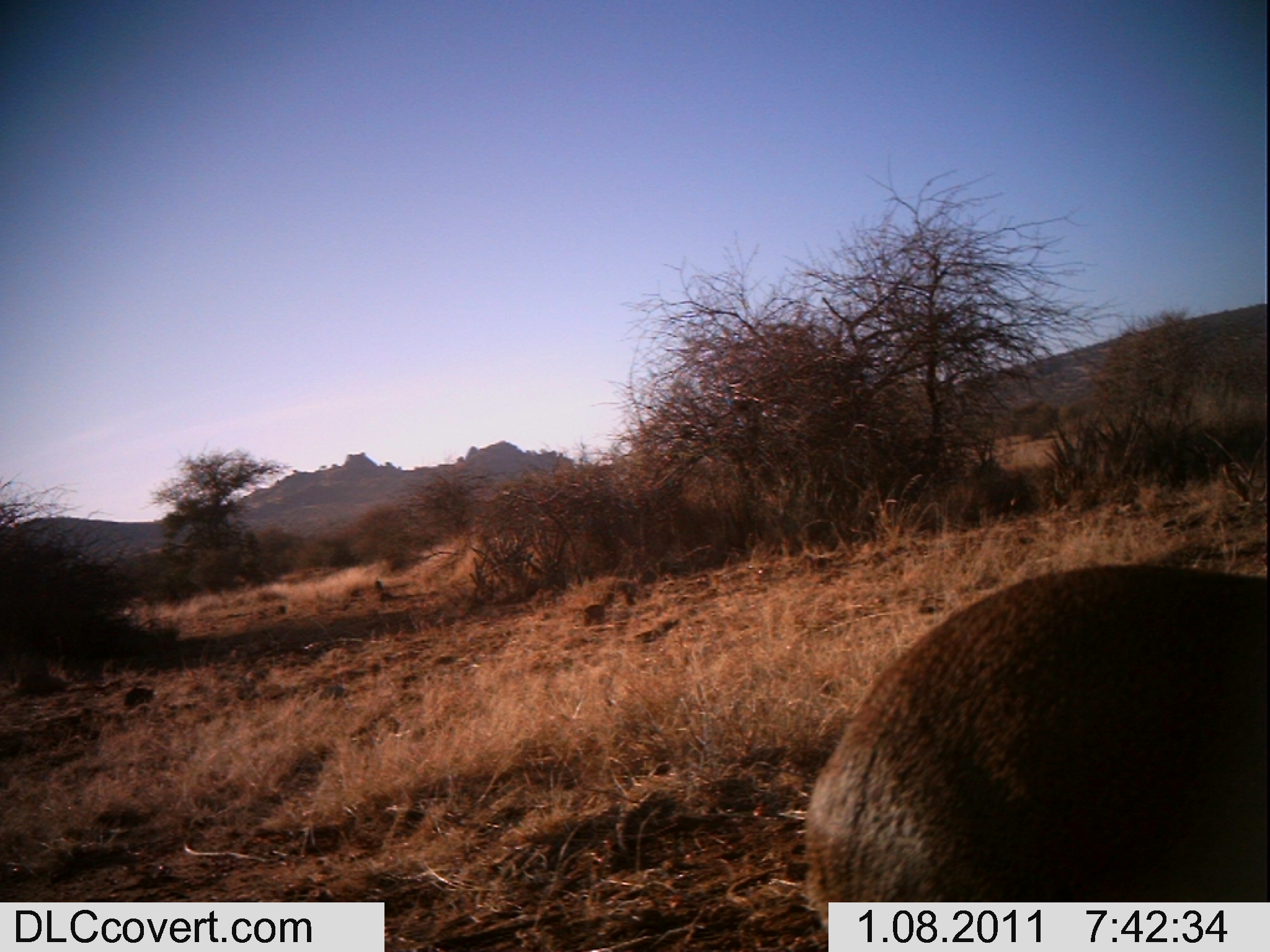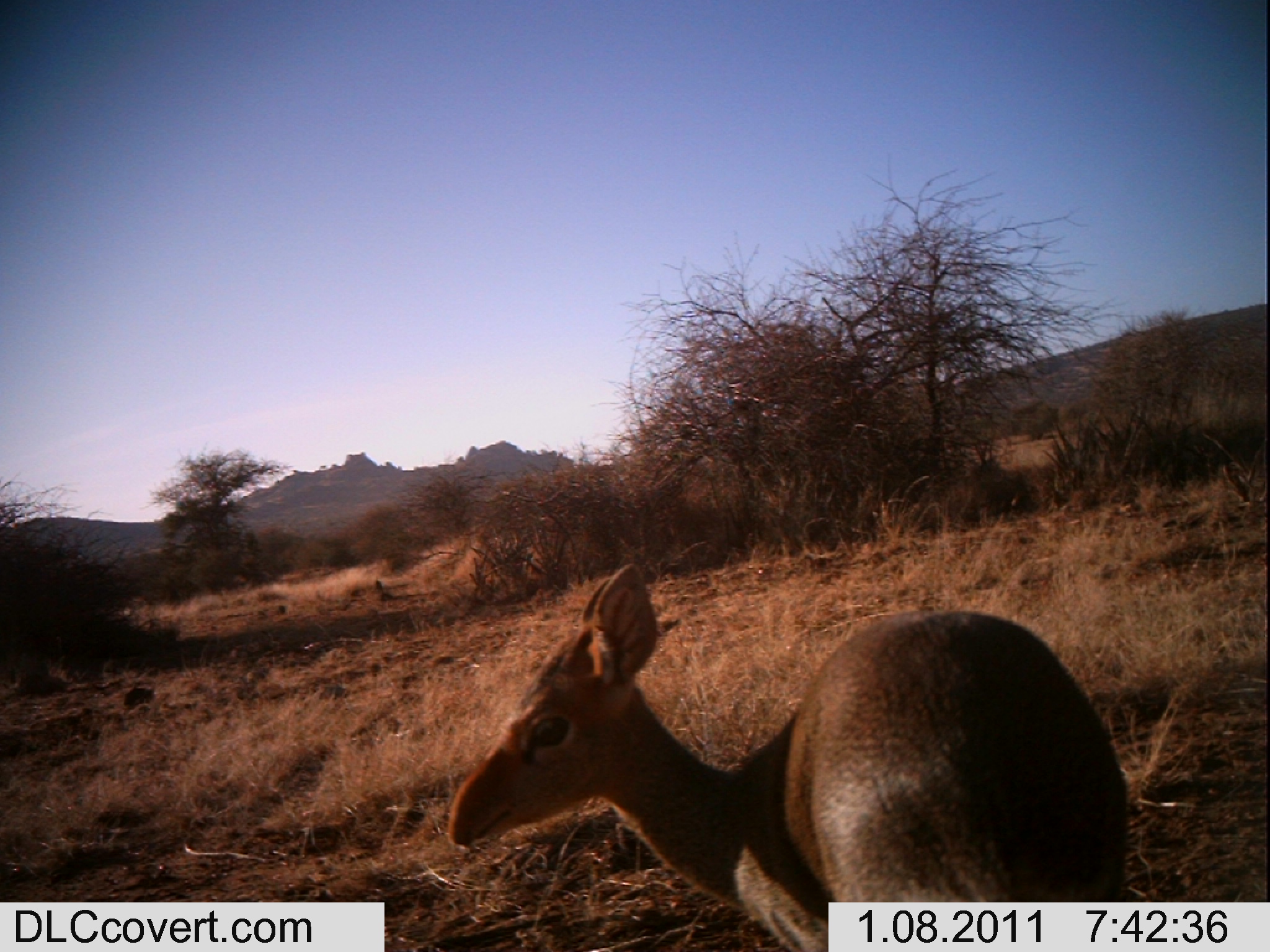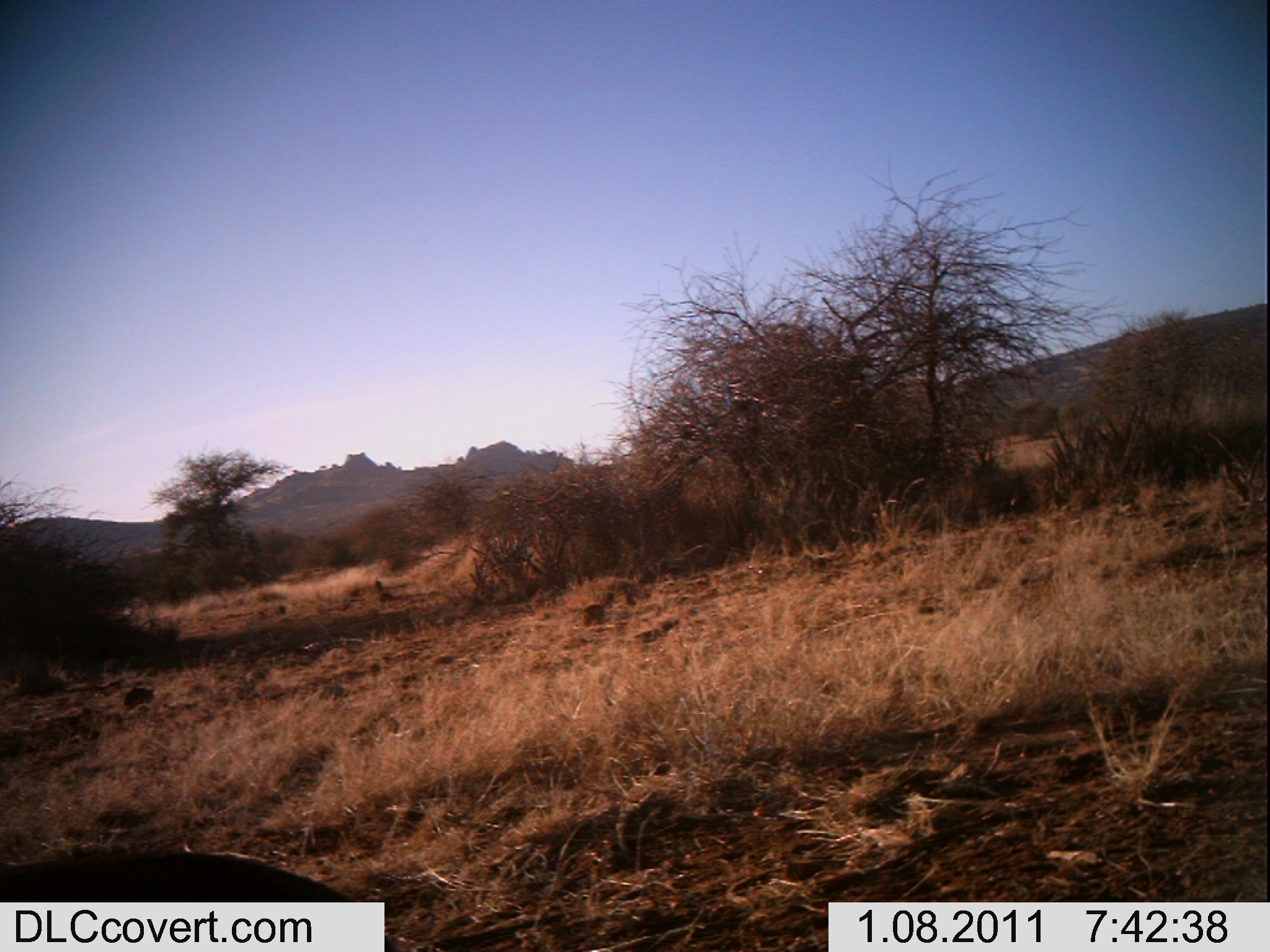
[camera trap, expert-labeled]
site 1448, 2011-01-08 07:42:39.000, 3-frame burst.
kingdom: Animalia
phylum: Chordata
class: Mammalia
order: Artiodactyla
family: Bovidae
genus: Madoqua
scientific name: Madoqua guentheri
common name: günther's dik-dik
Madoqua guentheri (günther's dik-dik), count 1.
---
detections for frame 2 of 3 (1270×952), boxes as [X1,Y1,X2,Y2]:
madoqua guentheri: [442,558,1133,952]